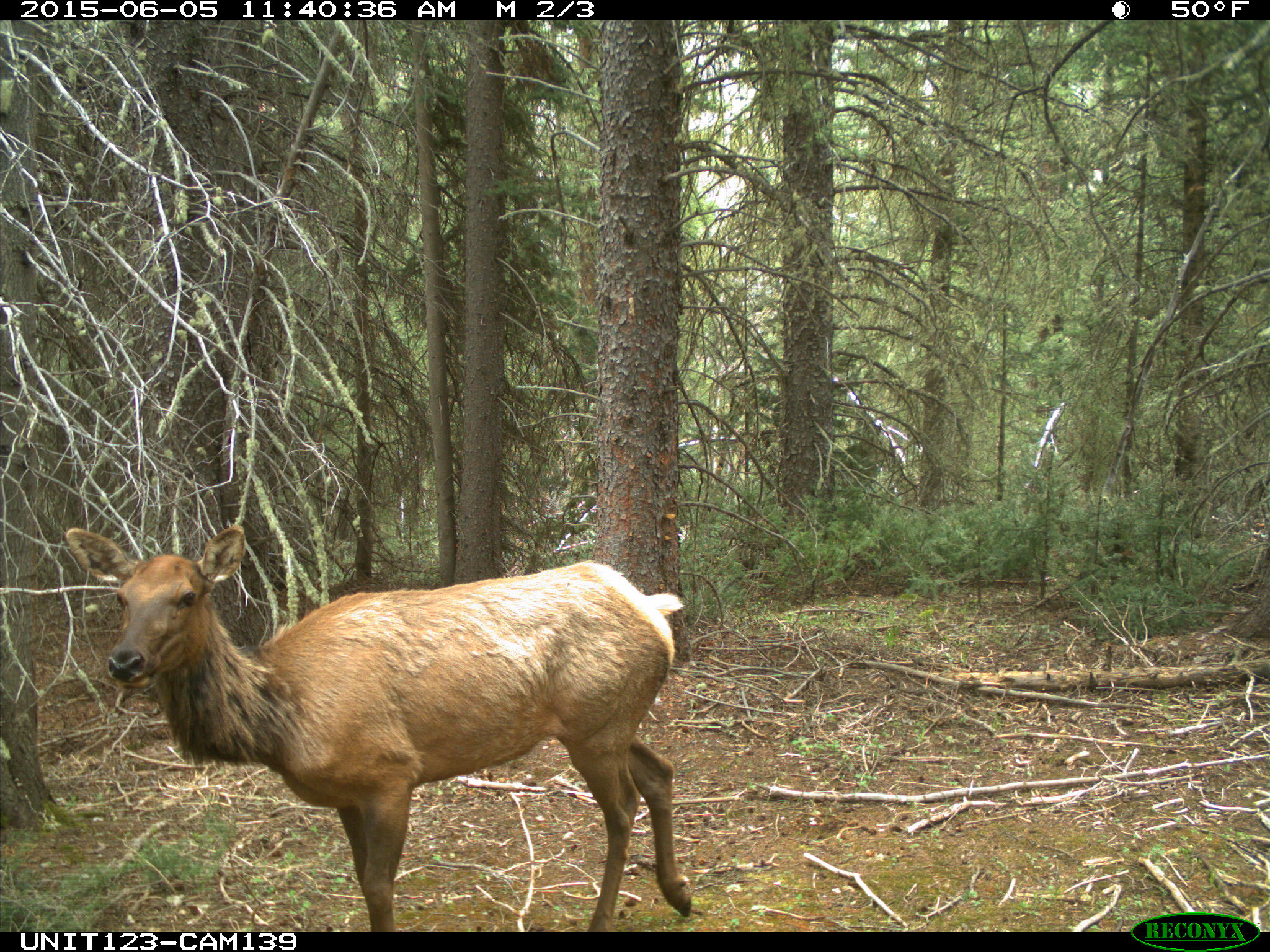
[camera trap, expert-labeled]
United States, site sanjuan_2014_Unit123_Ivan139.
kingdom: Animalia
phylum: Chordata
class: Mammalia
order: Artiodactyla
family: Cervidae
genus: Cervus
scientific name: Cervus elaphus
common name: red deer